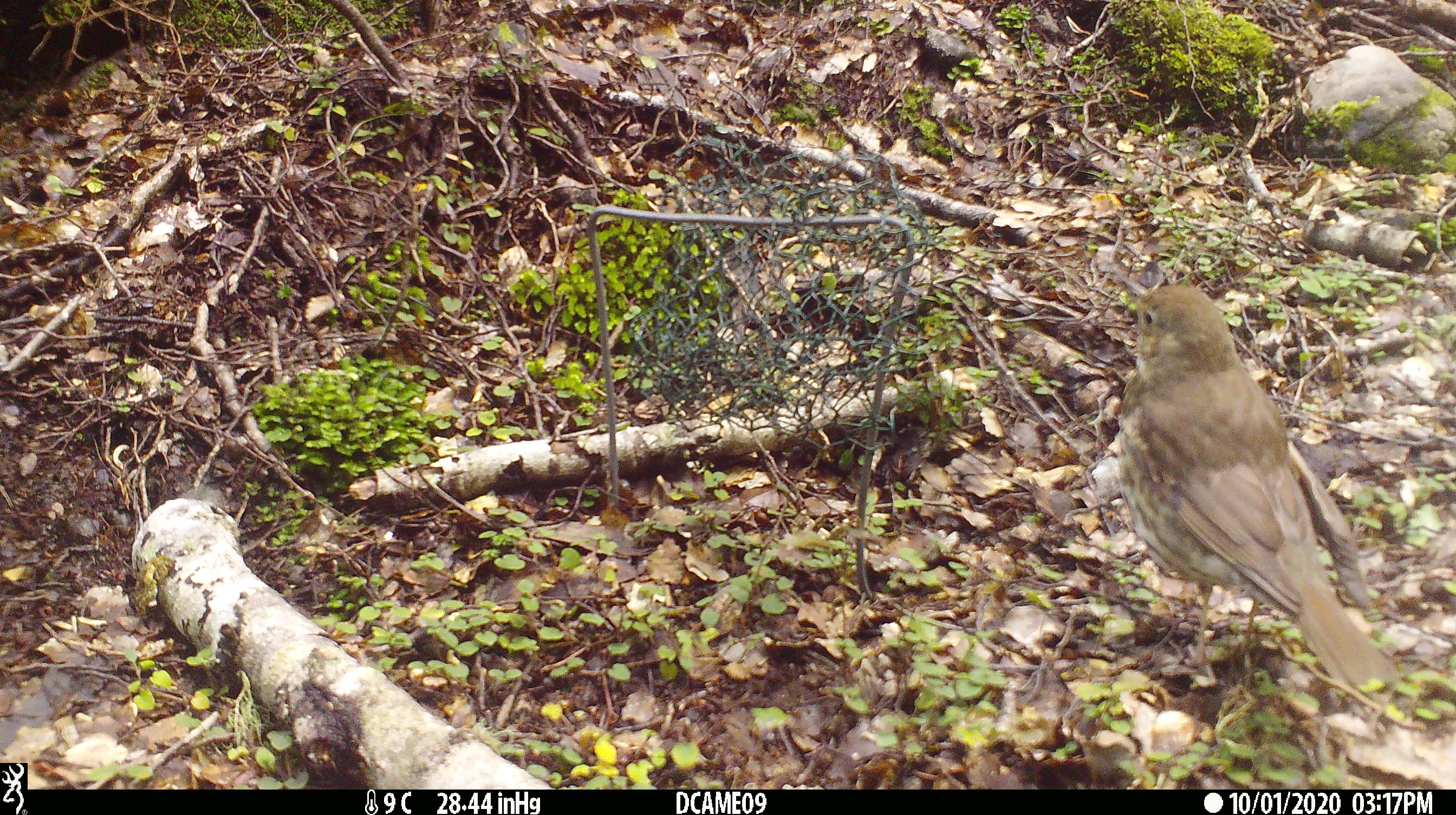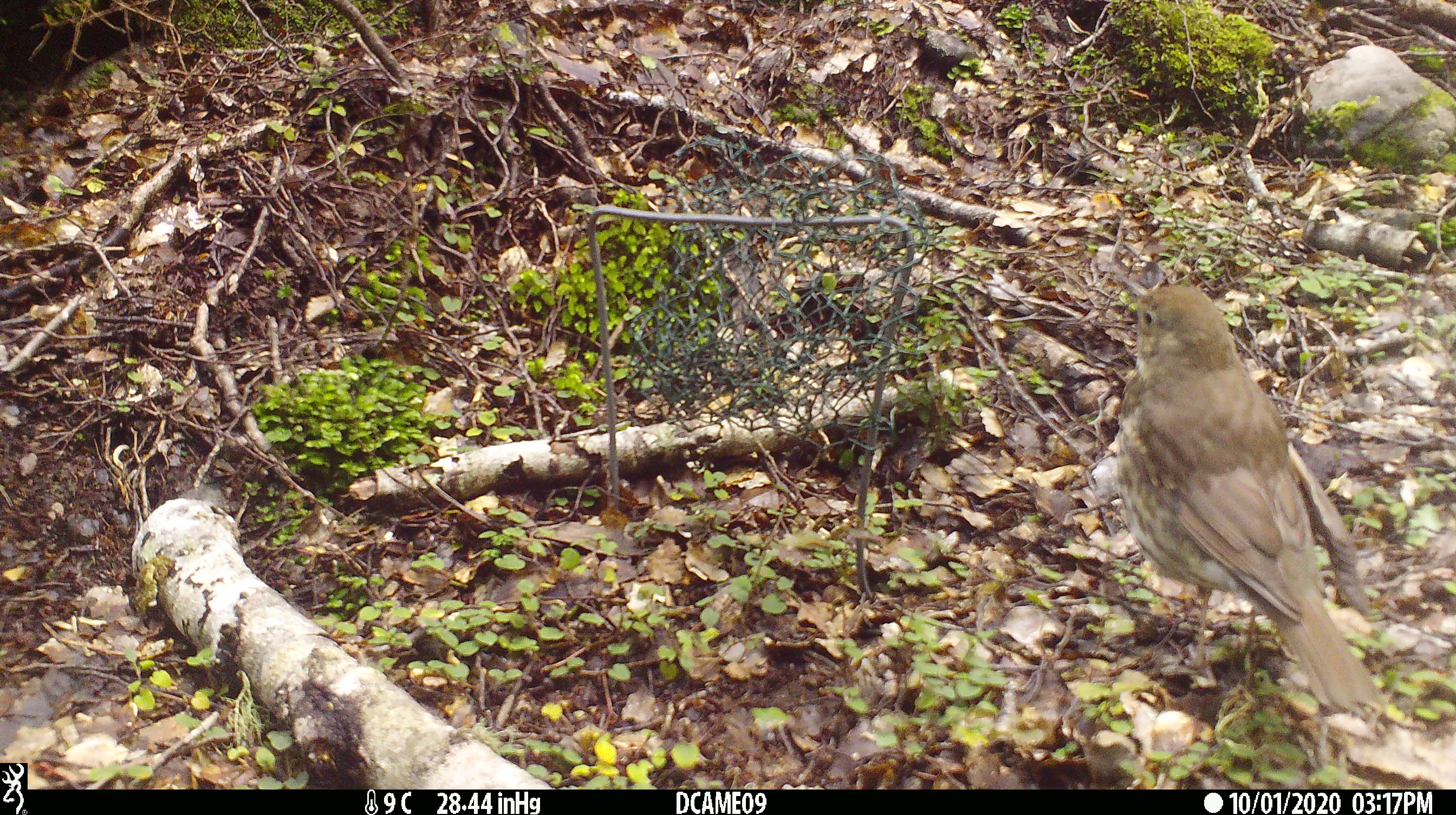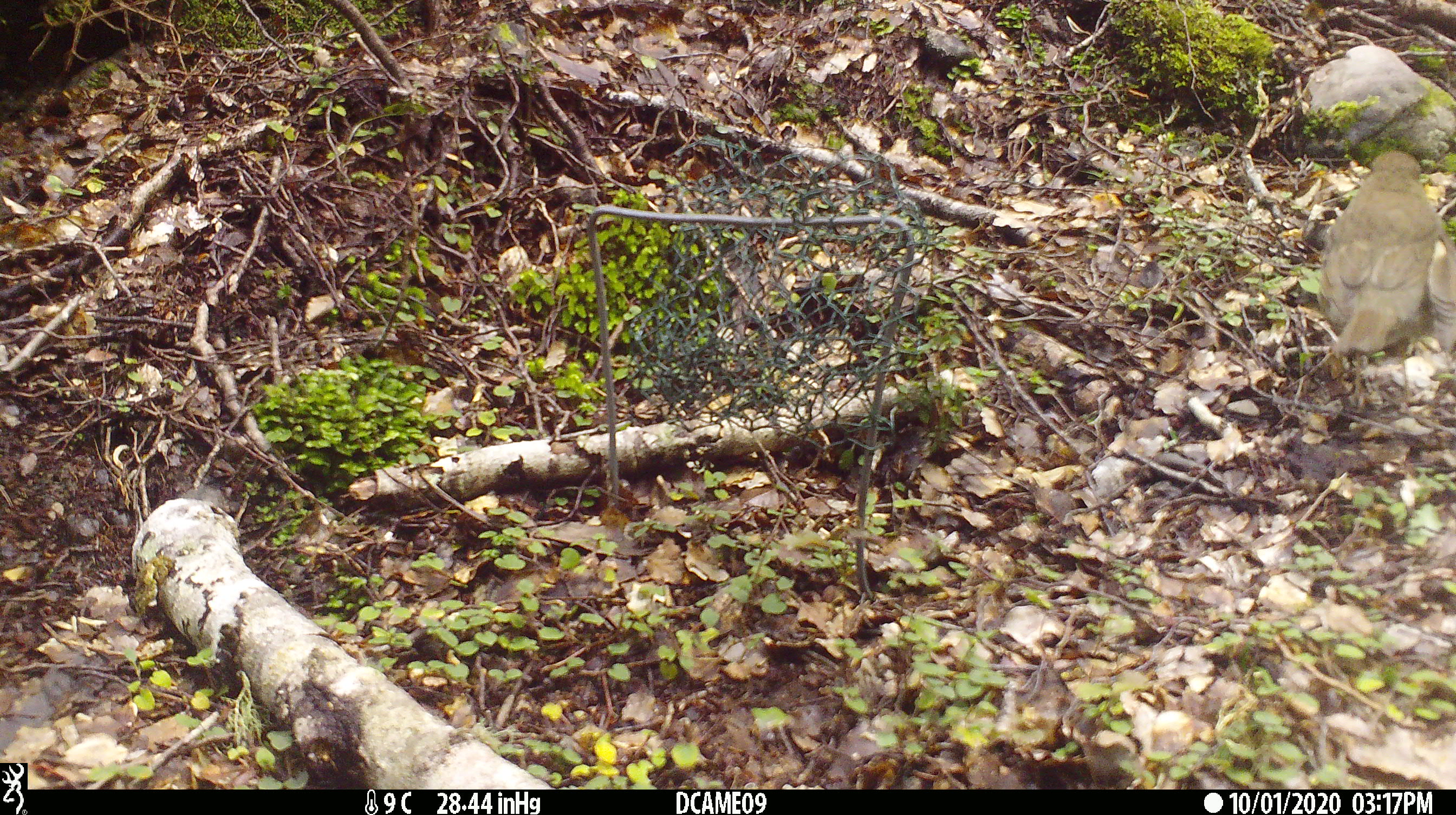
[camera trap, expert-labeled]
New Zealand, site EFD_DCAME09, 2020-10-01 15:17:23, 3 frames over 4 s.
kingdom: Animalia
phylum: Chordata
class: Aves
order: Passeriformes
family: Turdidae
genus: Turdus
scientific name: Turdus philomelos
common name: song thrush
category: thrush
Thrush (song thrush) (Turdus philomelos).